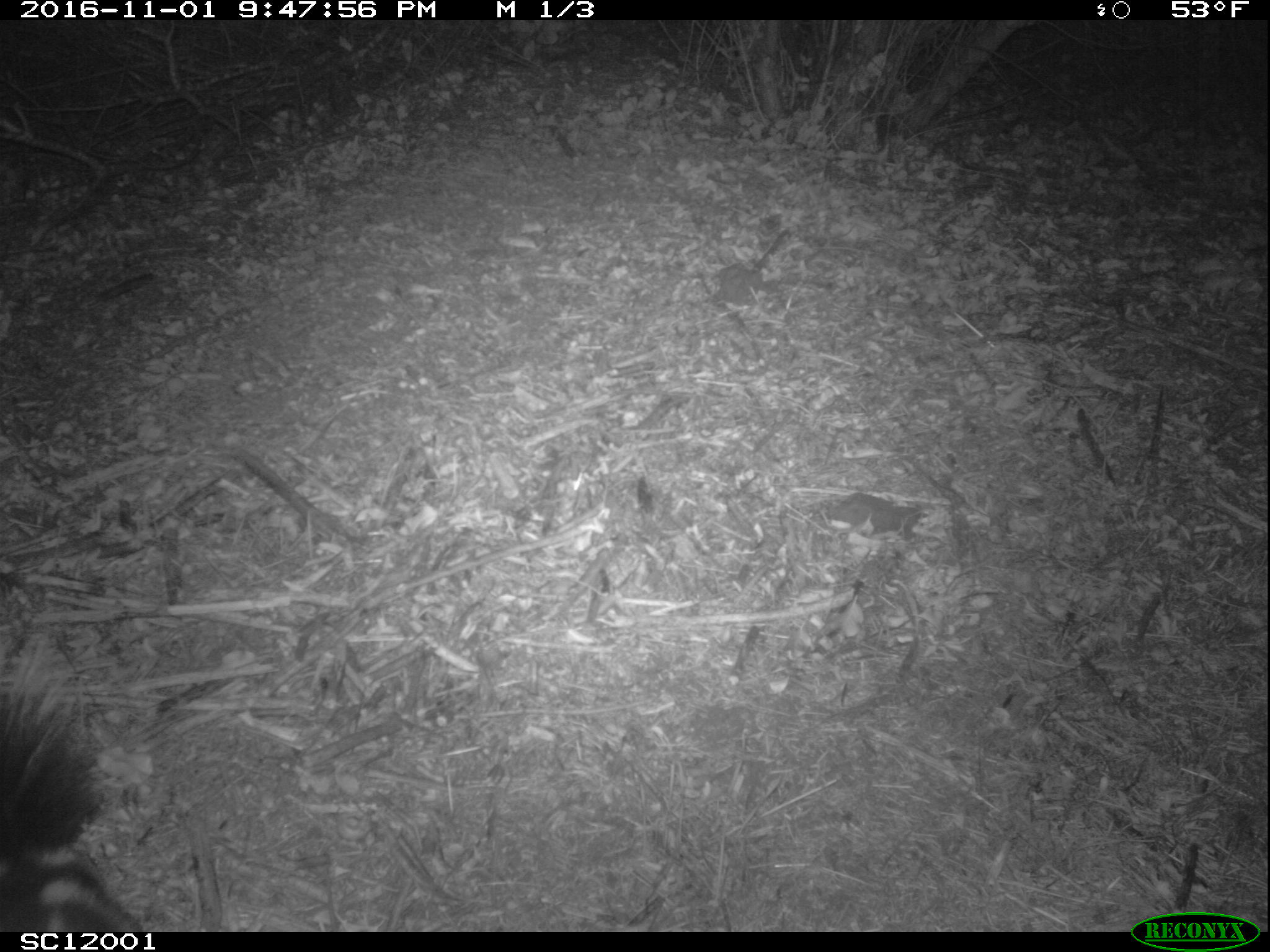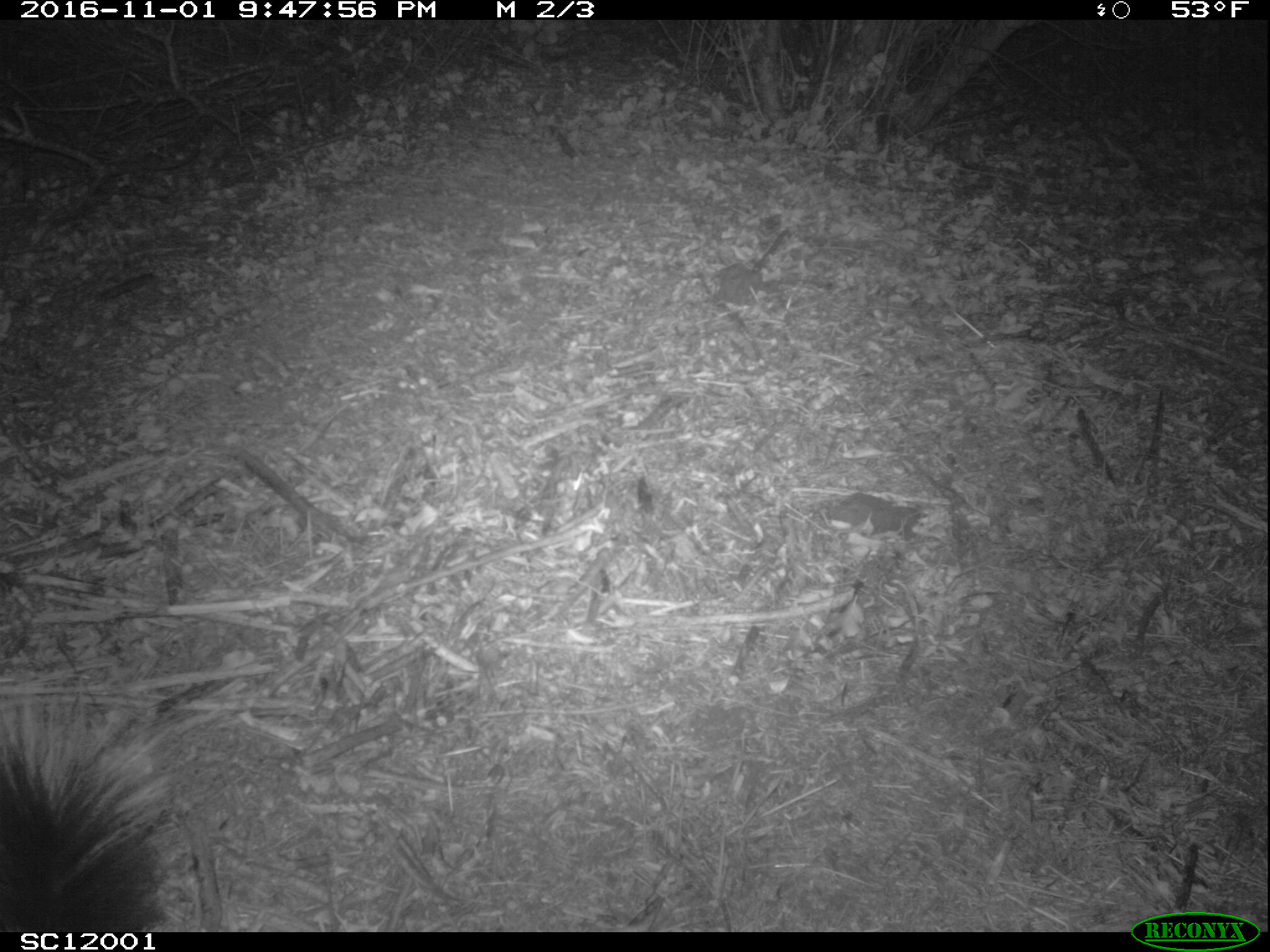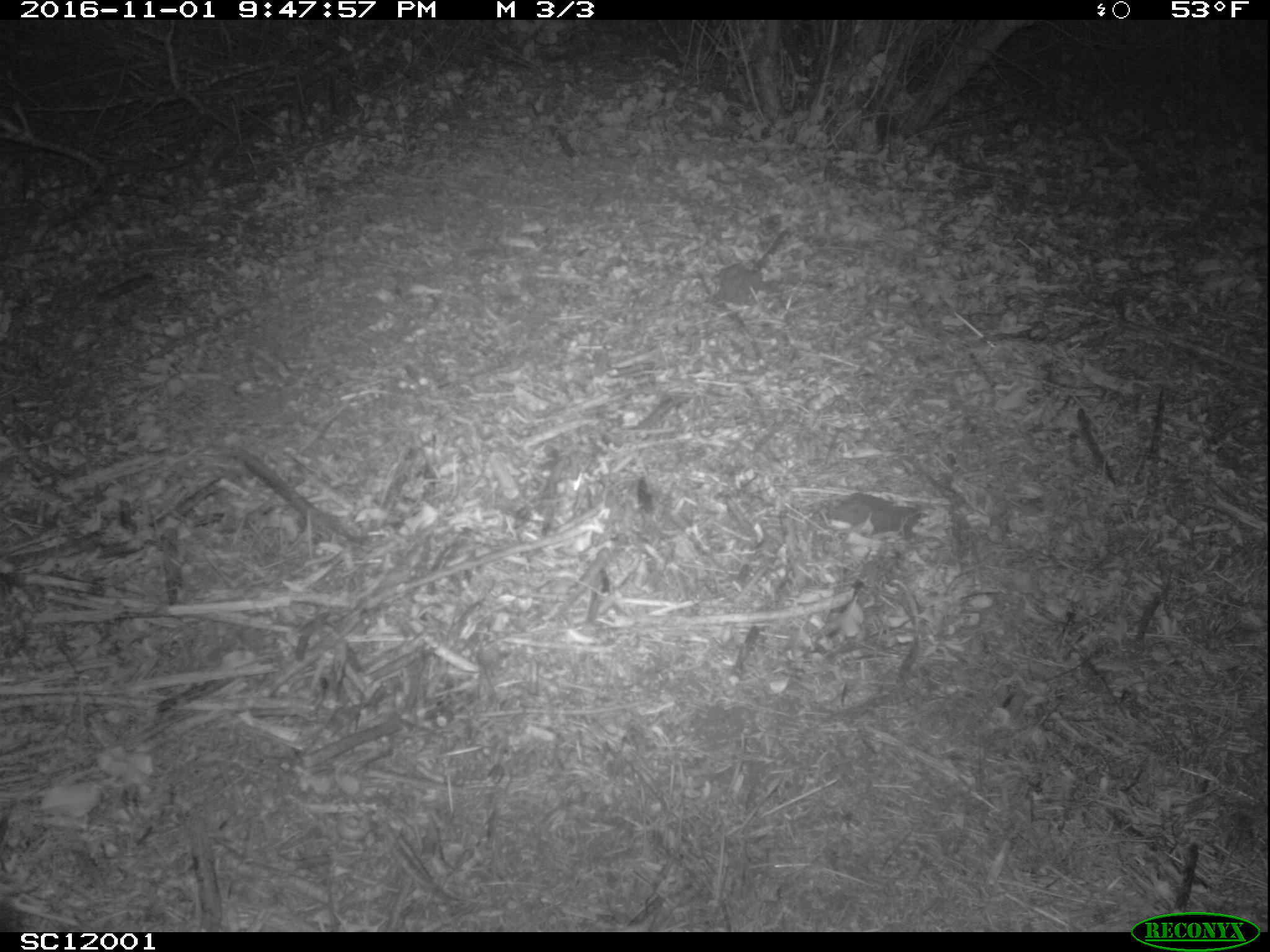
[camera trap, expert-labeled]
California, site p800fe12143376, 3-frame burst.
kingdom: Animalia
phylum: Chordata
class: Mammalia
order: Carnivora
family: Mephitidae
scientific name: Mephitidae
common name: skunk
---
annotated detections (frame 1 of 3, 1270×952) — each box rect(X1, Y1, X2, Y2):
skunk: rect(0, 642, 151, 930)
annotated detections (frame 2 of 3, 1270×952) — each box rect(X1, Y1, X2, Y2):
skunk: rect(0, 659, 209, 933)